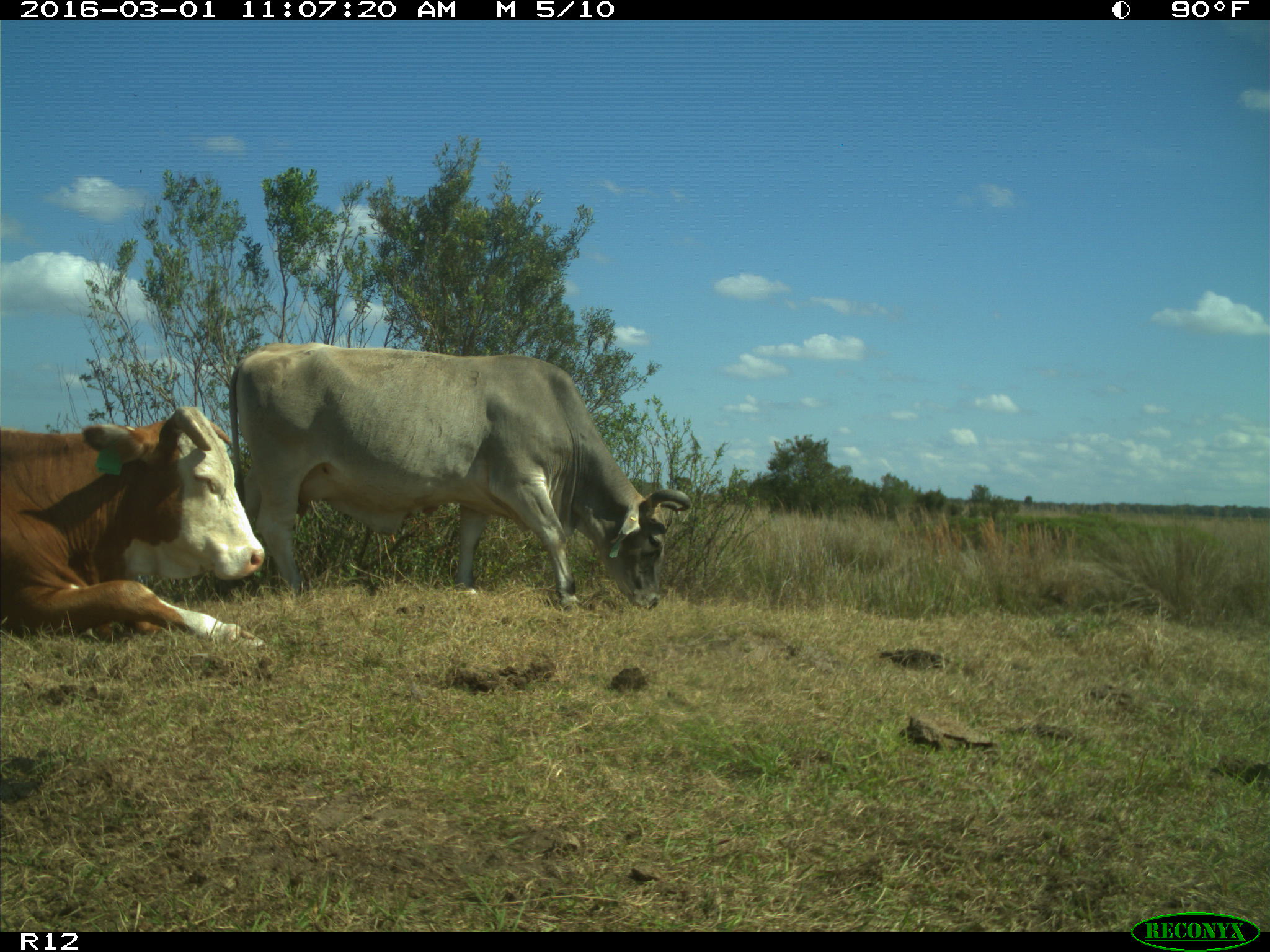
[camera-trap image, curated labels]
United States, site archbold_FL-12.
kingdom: Animalia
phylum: Chordata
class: Mammalia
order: Artiodactyla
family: Bovidae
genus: Bos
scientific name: Bos taurus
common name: domestic cow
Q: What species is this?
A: Bos taurus (domestic cow).